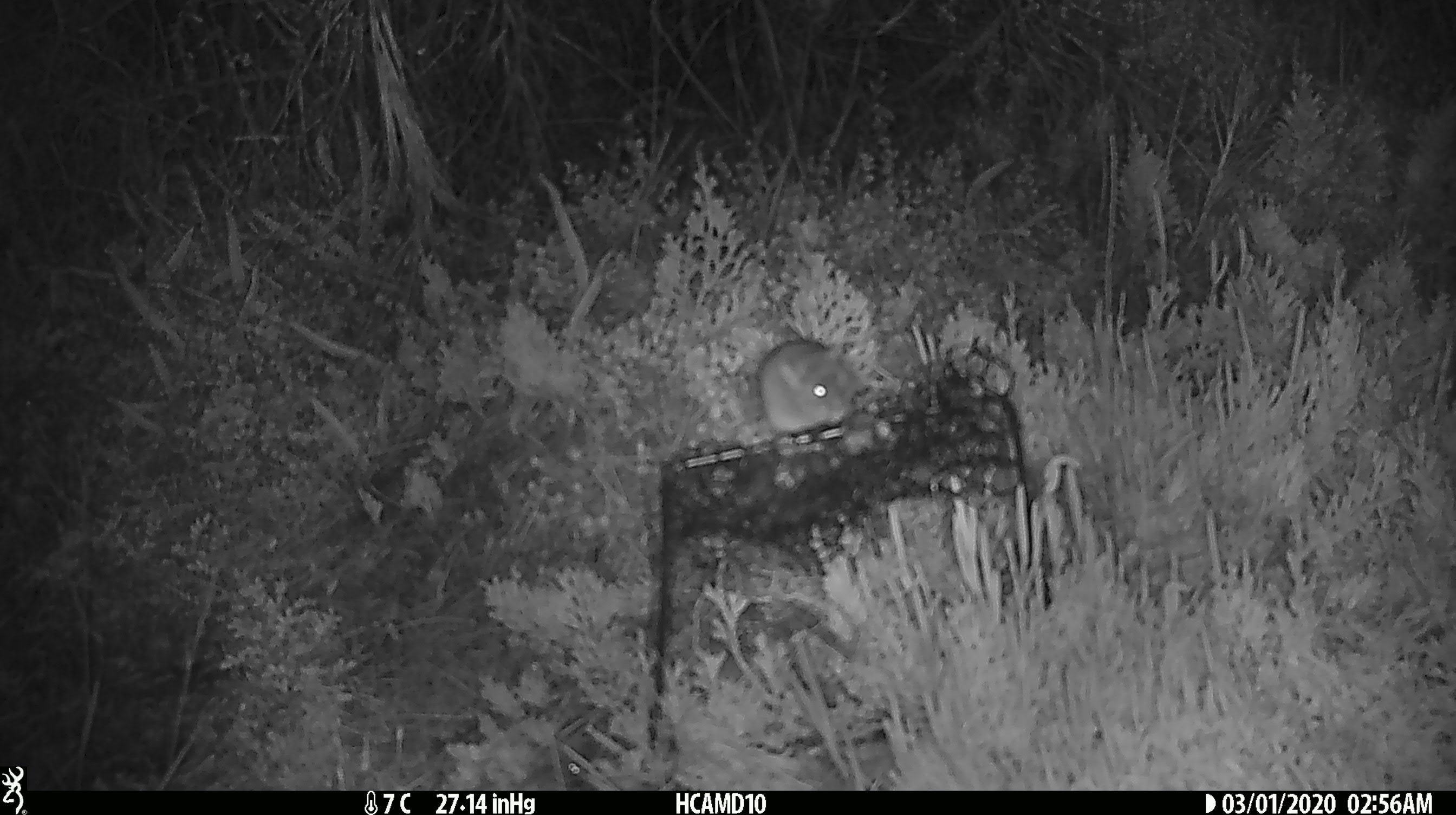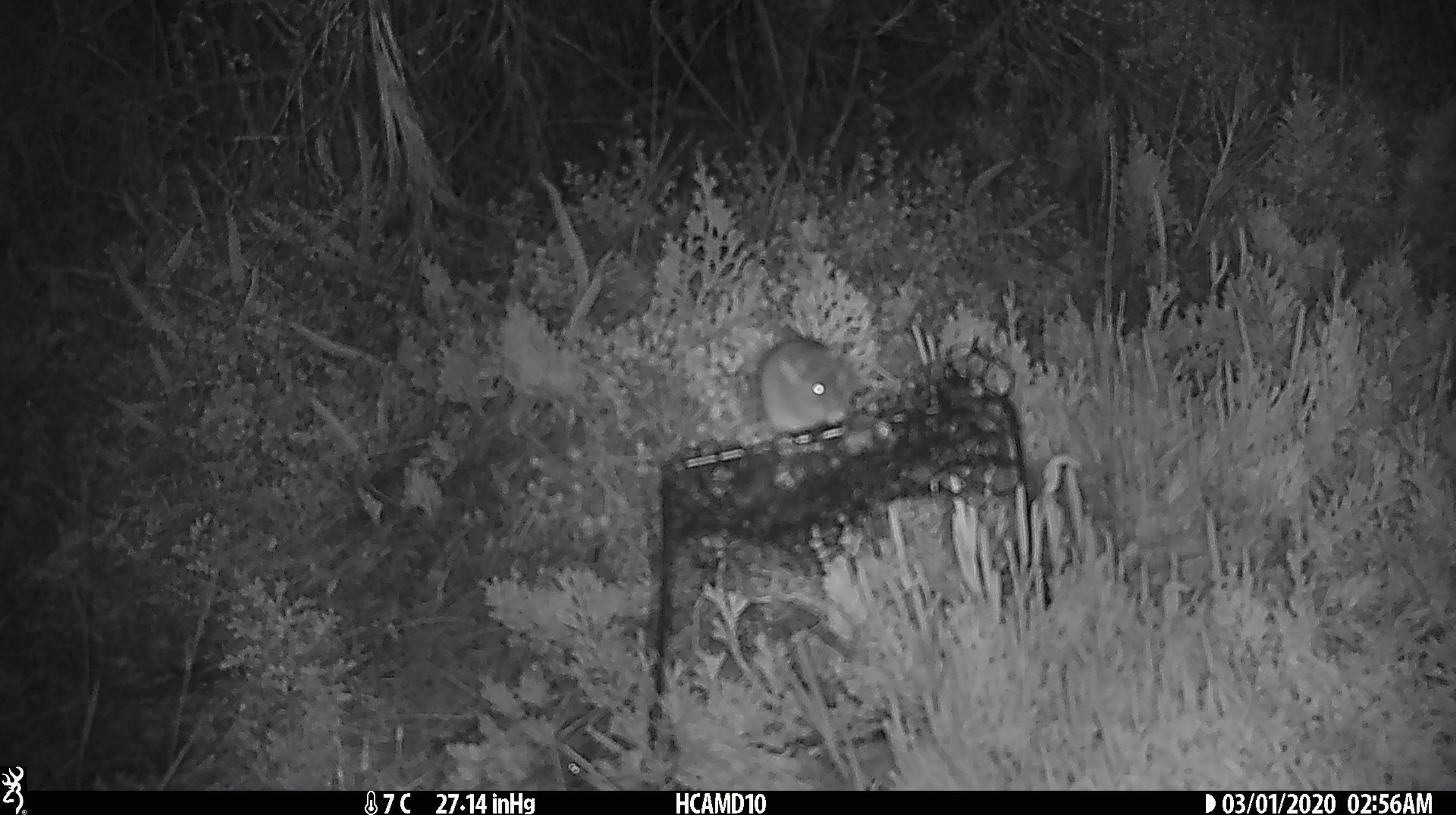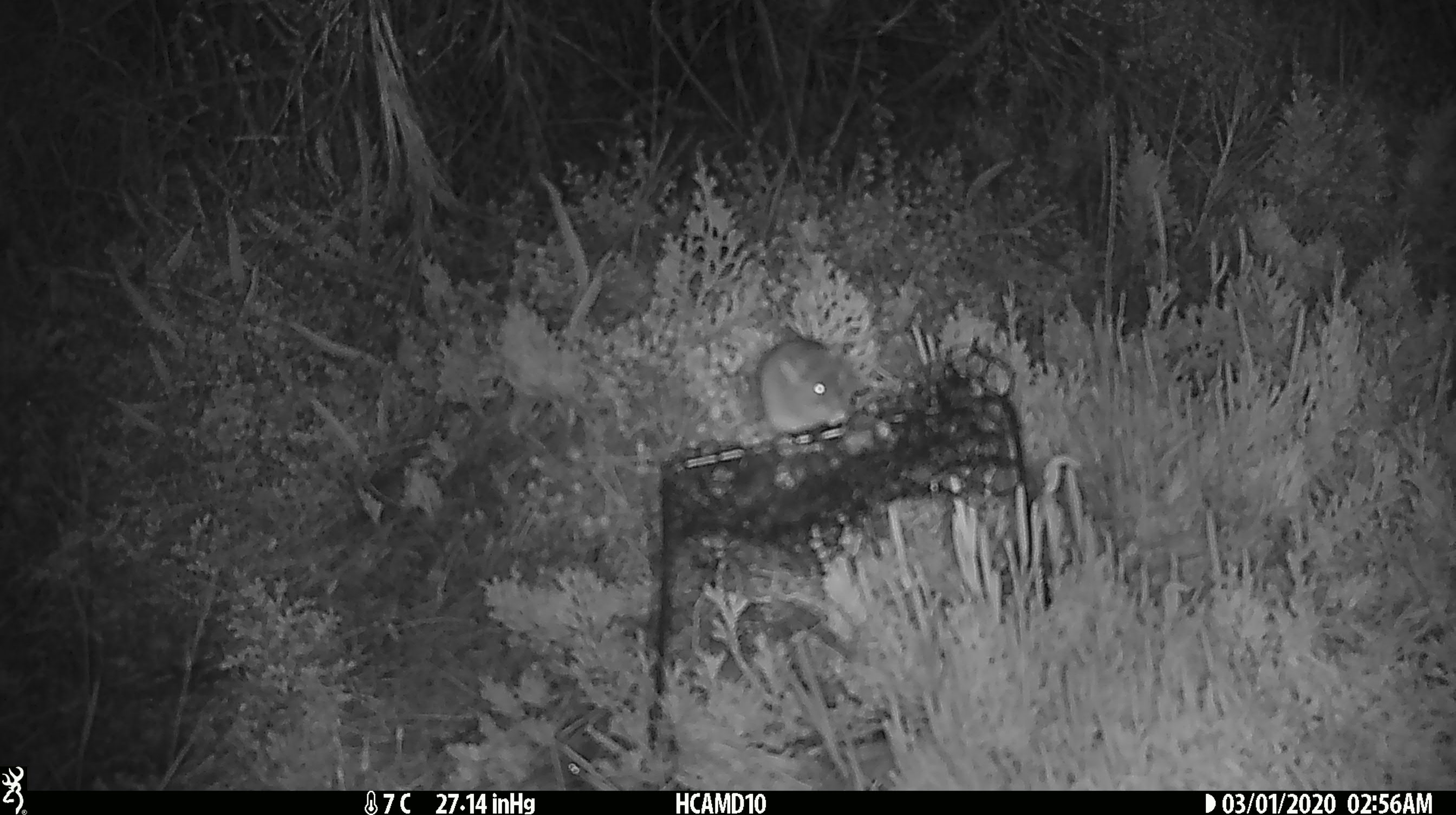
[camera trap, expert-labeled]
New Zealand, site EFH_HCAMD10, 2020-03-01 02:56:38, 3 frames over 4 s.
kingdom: Animalia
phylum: Chordata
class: Mammalia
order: Rodentia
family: Muridae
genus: Mus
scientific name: Mus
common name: mouse